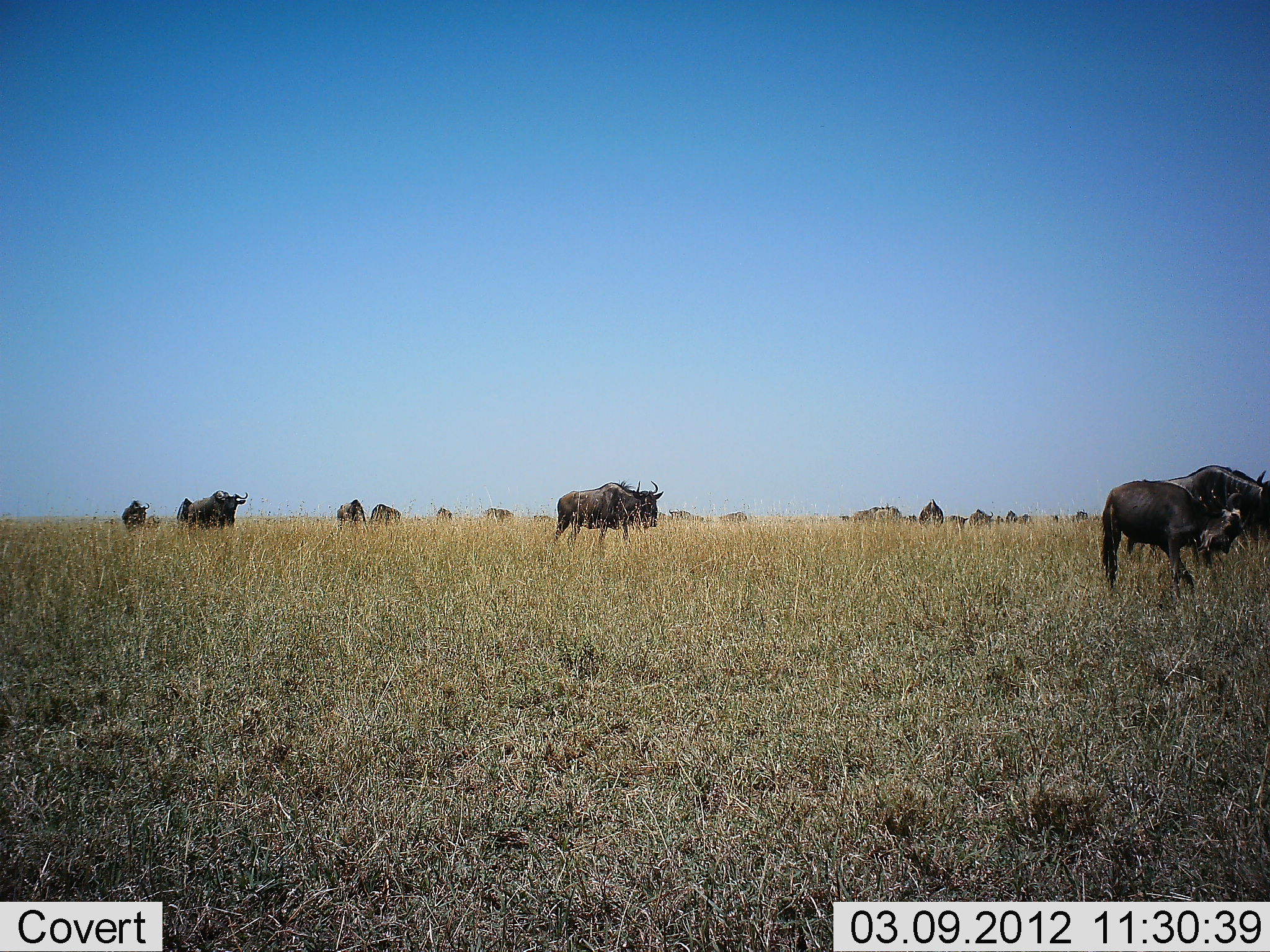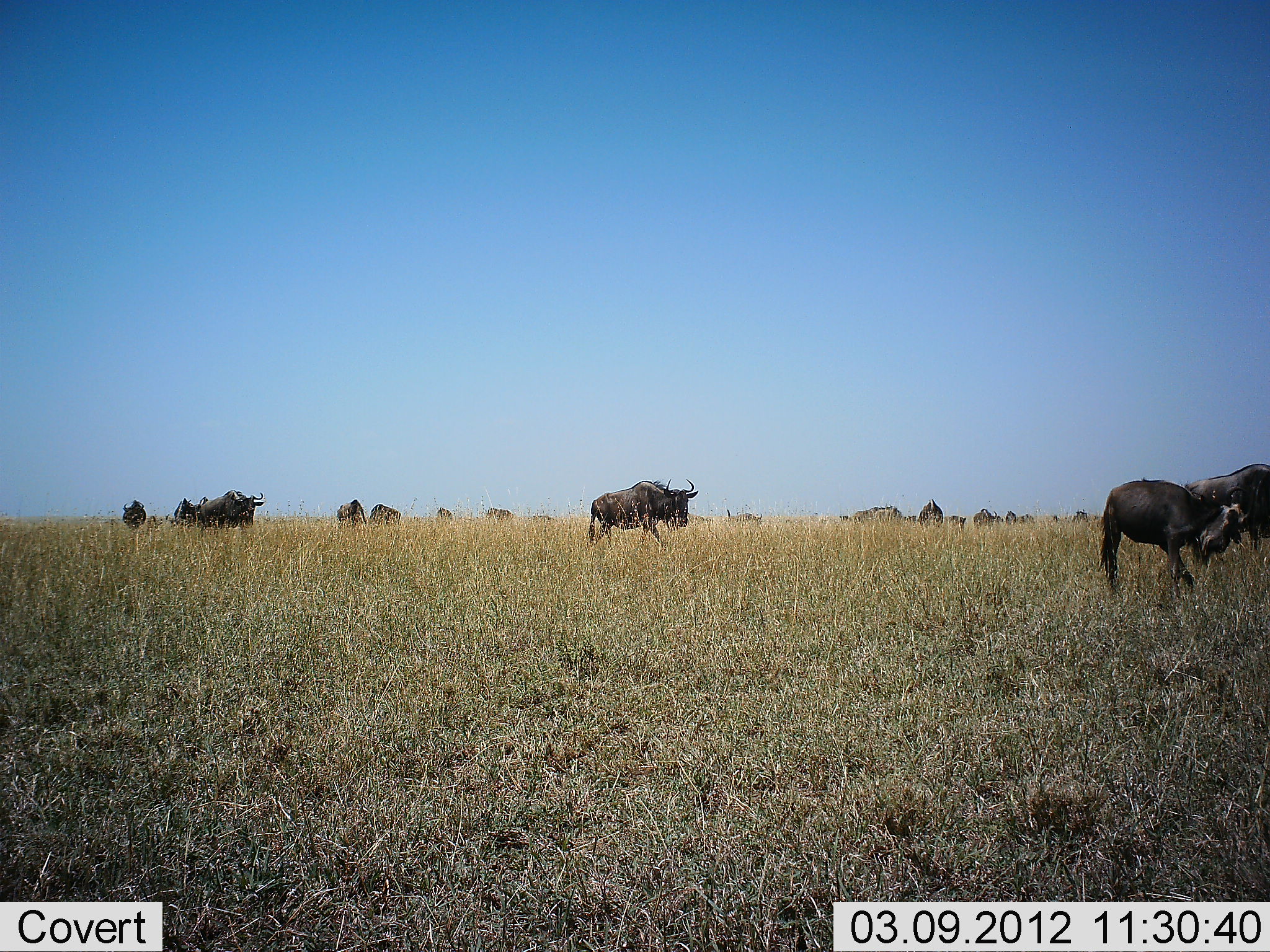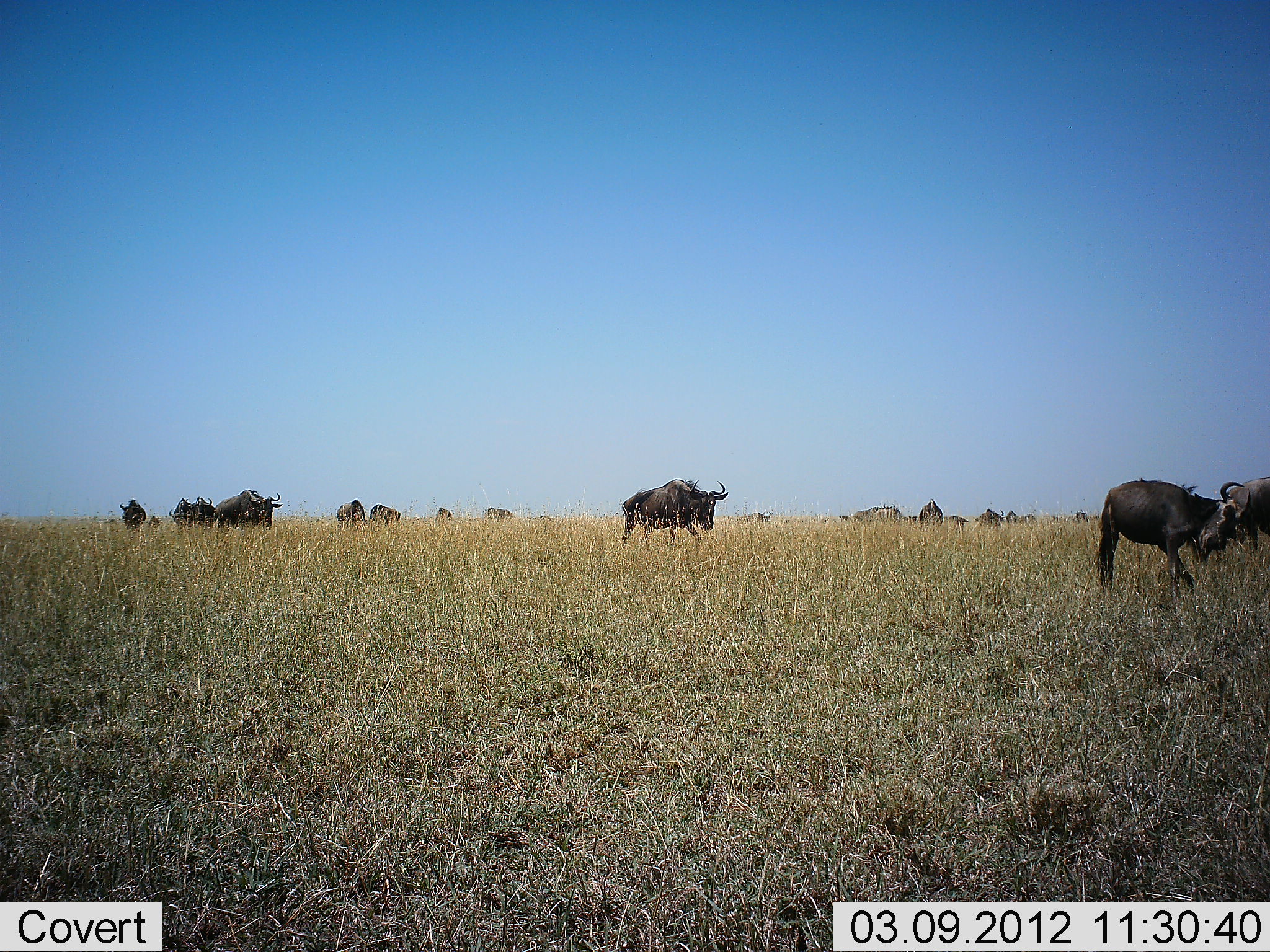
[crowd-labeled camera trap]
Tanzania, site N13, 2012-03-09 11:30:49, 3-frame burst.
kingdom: Animalia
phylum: Chordata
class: Mammalia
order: Artiodactyla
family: Bovidae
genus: Connochaetes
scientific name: Connochaetes taurinus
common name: blue wildebeest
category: wildebeest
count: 11-50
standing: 56%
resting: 4%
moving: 92%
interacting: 4%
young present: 12%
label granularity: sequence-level